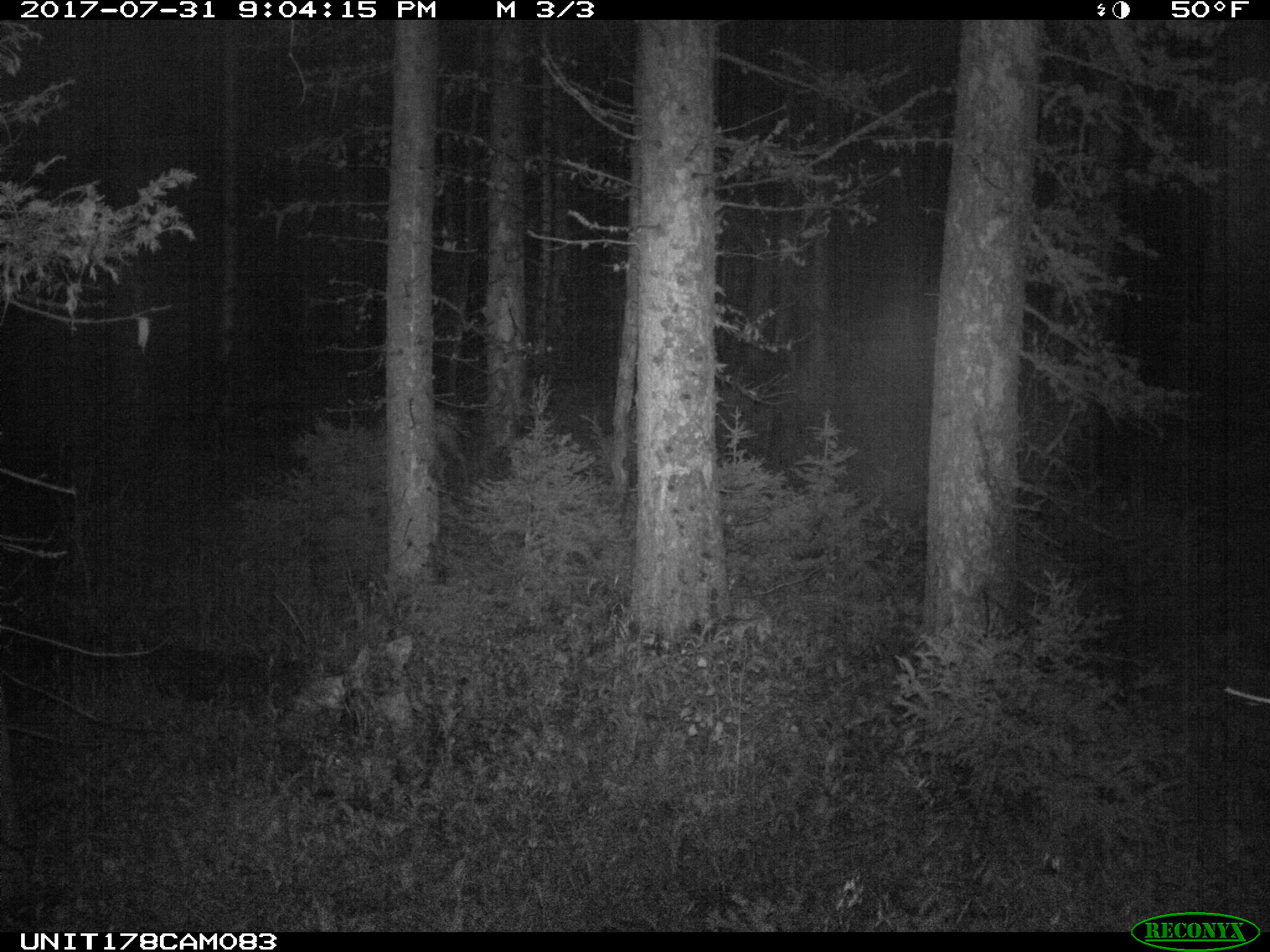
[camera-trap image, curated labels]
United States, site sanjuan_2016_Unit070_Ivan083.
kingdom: Animalia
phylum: Chordata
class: Mammalia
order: Artiodactyla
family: Cervidae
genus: Odocoileus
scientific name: Odocoileus hemionus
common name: mule deer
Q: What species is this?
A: Odocoileus hemionus (mule deer).